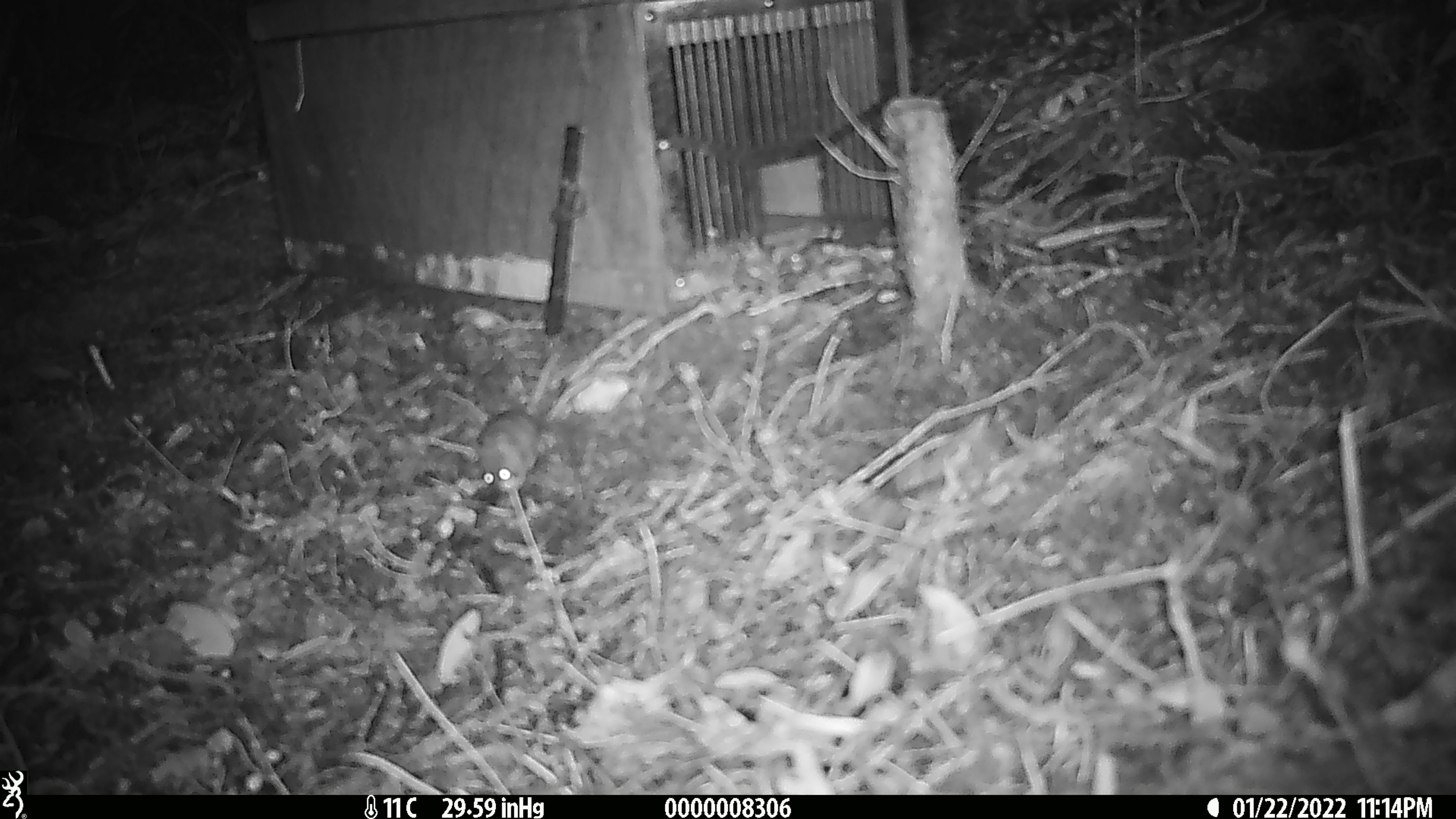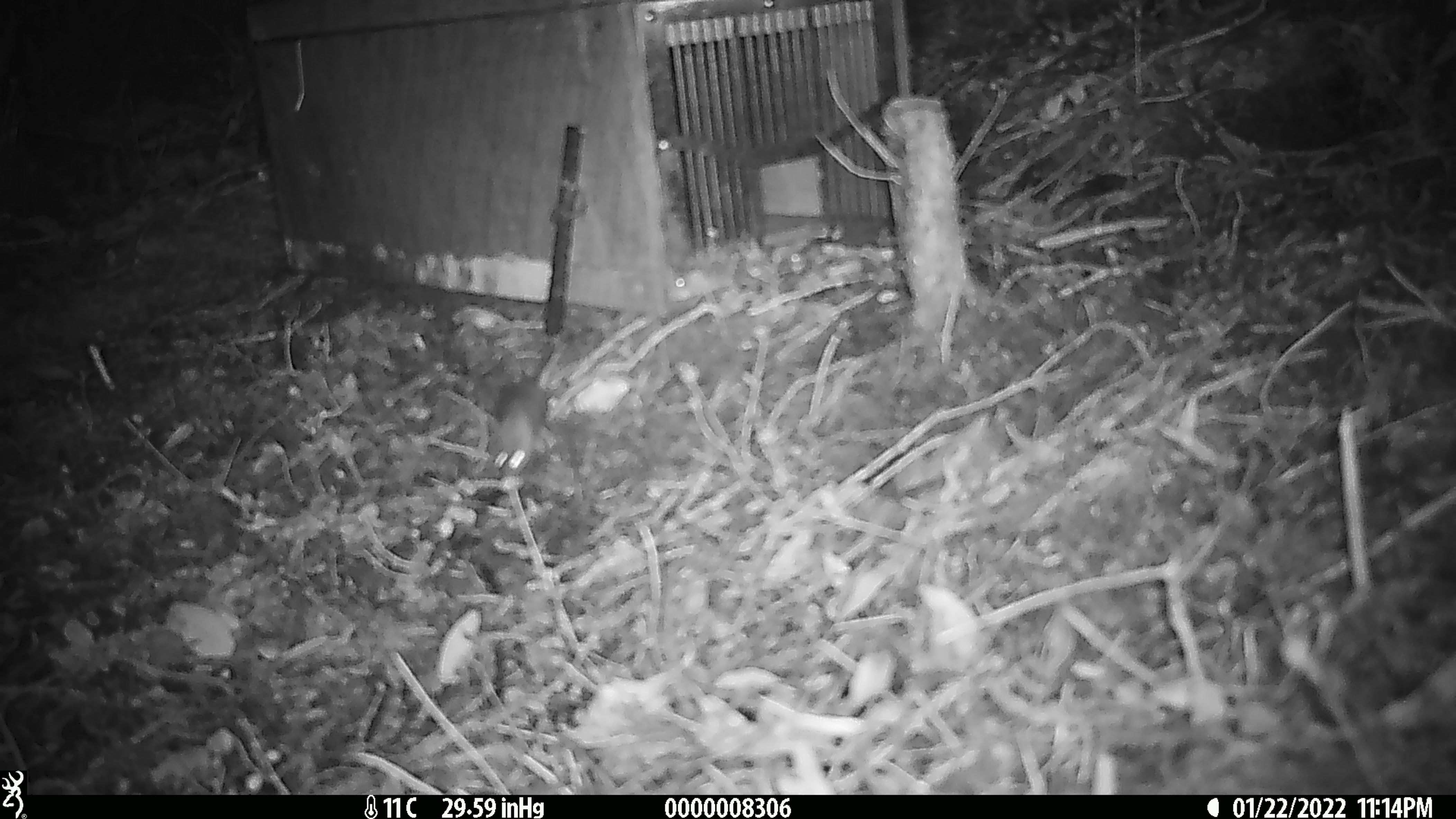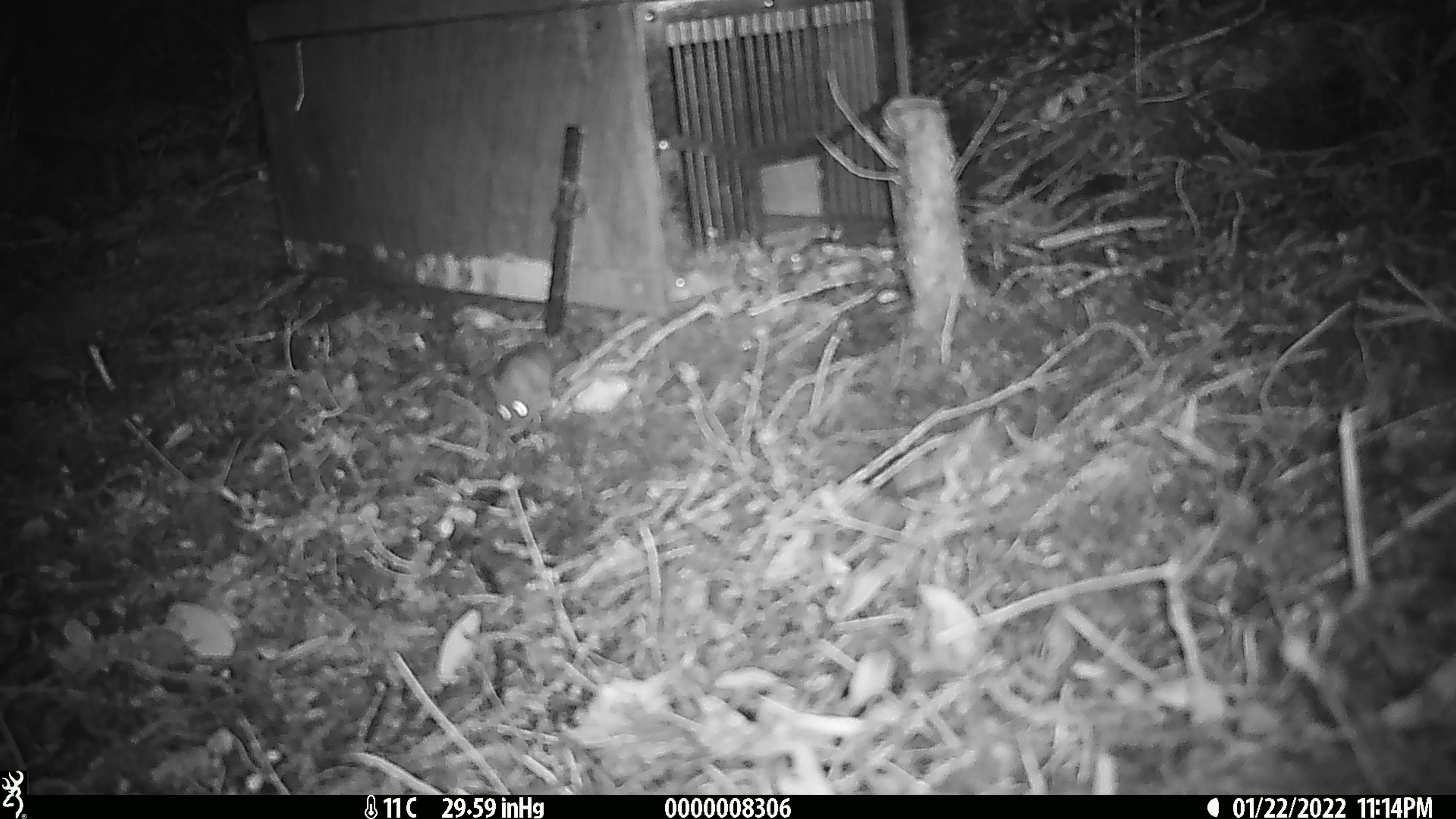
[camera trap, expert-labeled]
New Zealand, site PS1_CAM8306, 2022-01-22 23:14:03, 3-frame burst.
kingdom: Animalia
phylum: Chordata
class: Mammalia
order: Rodentia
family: Muridae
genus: Mus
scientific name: Mus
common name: mouse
Mouse (Mus).